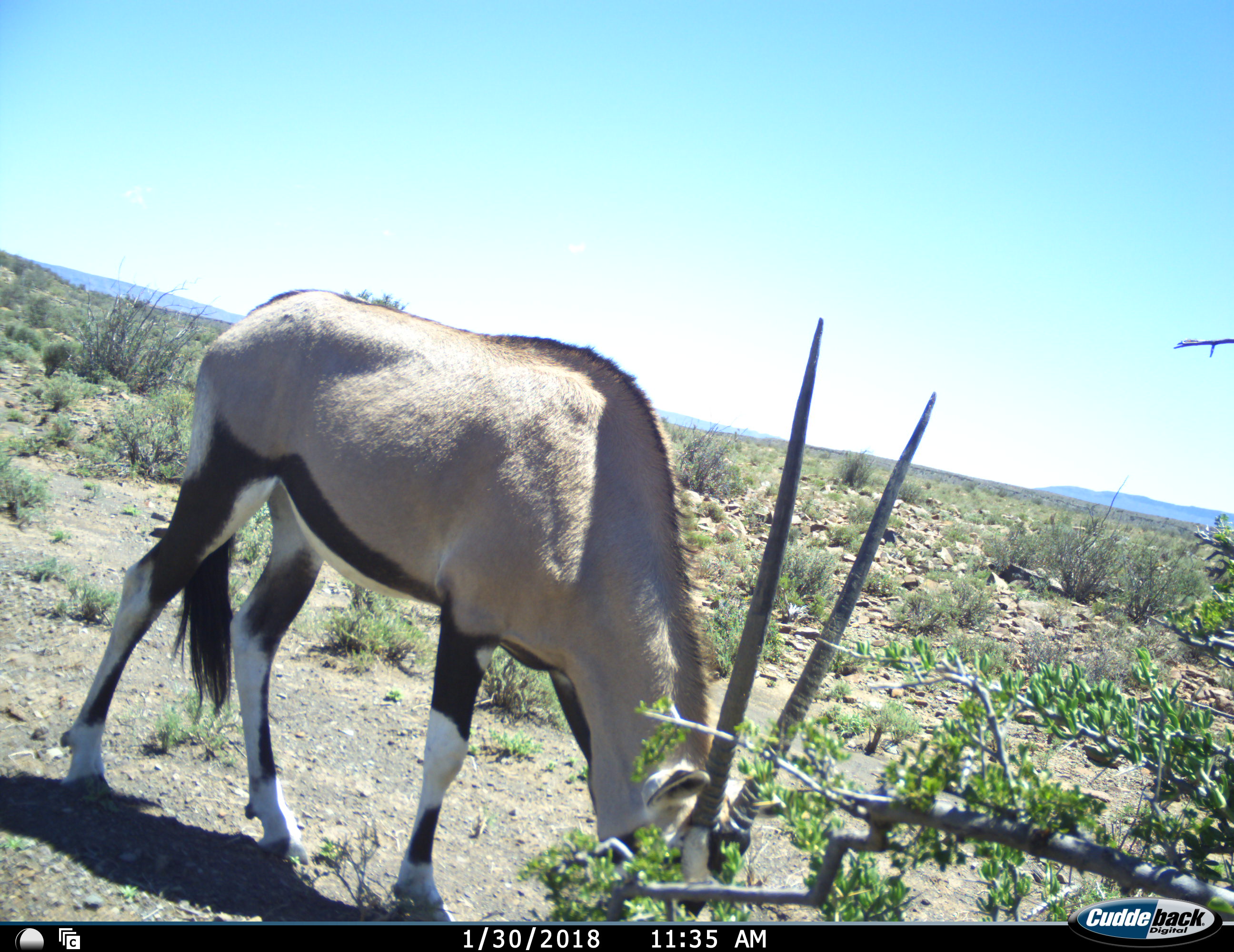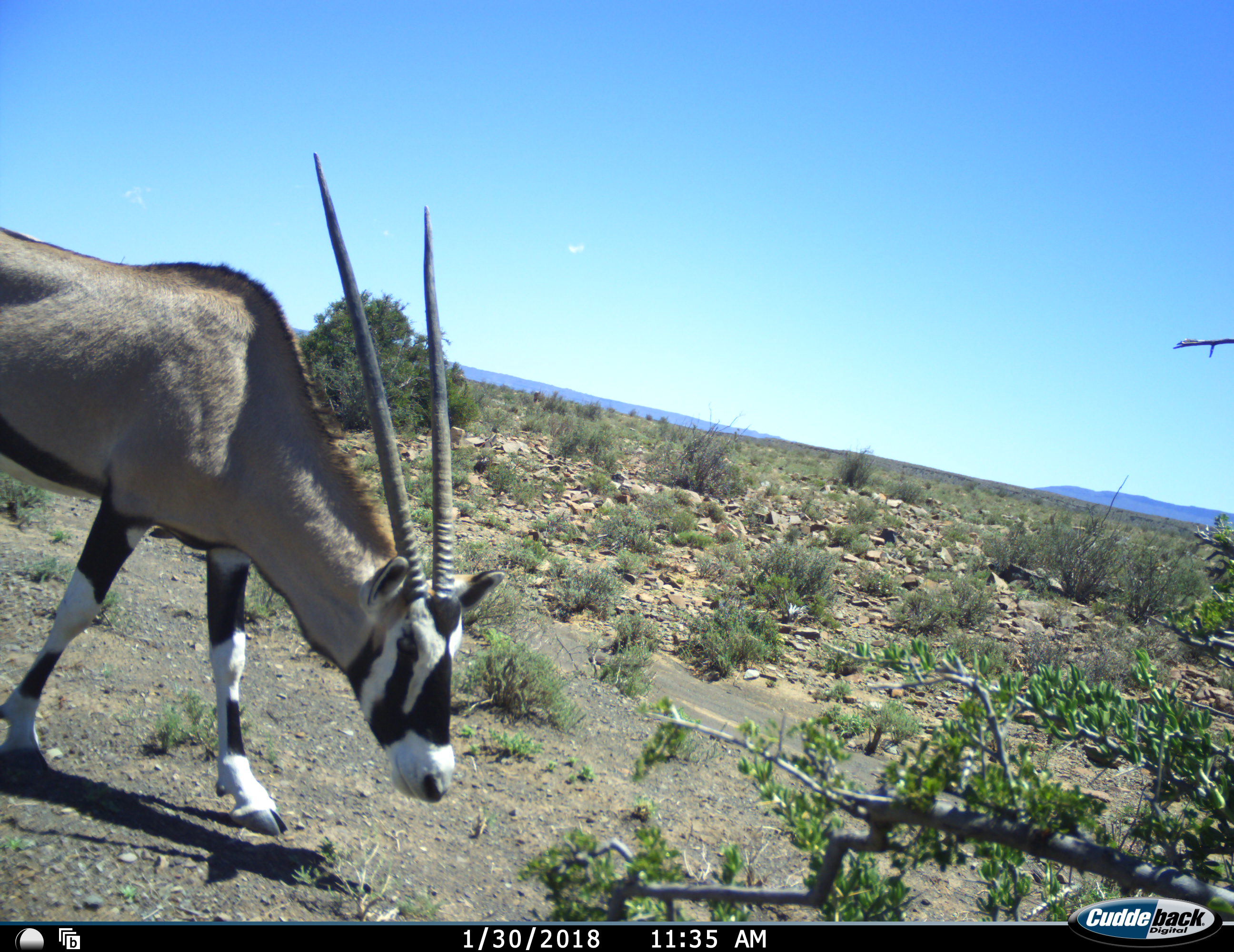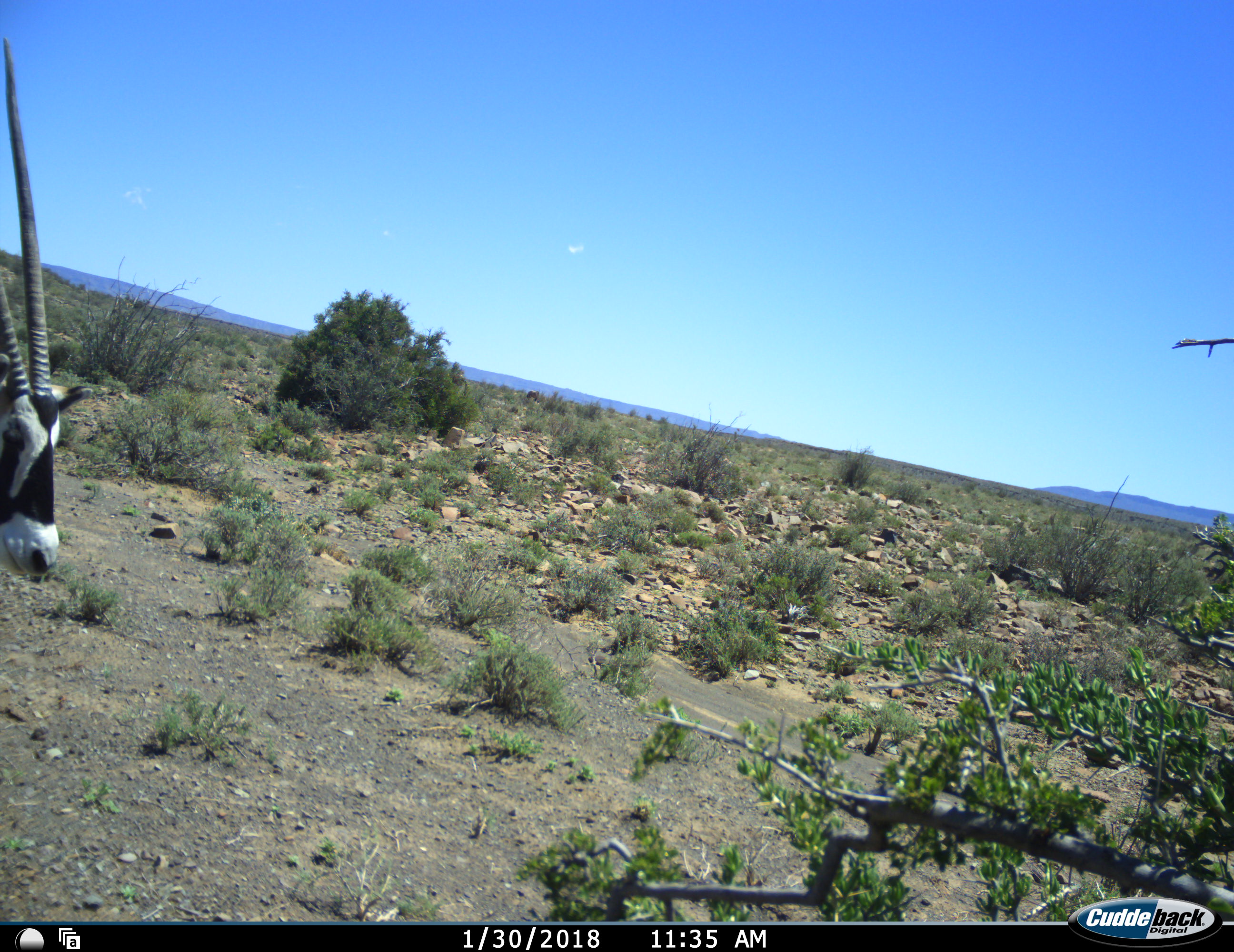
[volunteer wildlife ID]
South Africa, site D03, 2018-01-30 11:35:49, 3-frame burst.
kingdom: Animalia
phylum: Chordata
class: Mammalia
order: Artiodactyla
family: Bovidae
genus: Oryx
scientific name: Oryx gazella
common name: gemsbok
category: gemsbokoryx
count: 1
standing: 0%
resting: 0%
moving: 60%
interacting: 0%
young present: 0%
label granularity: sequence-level